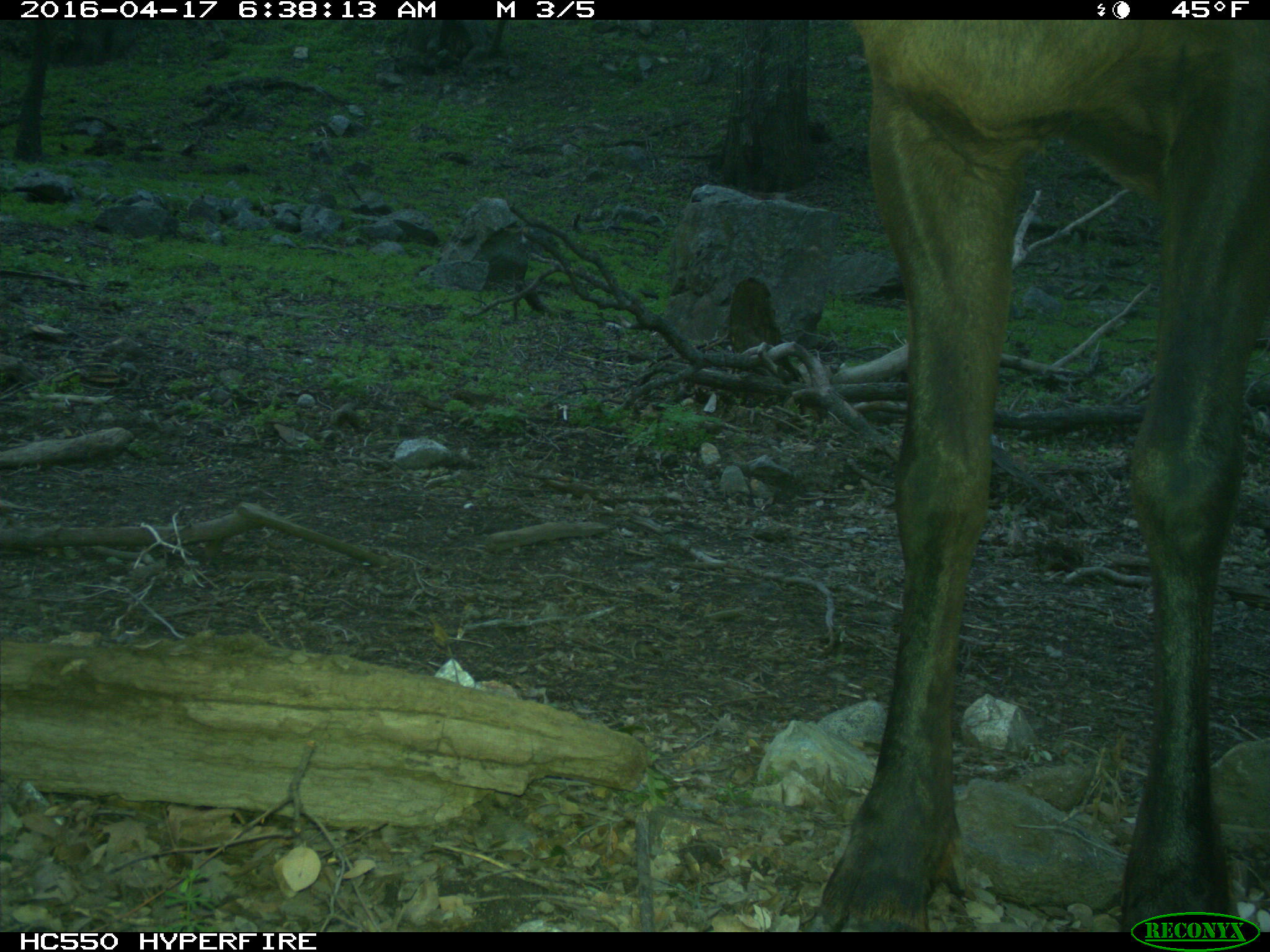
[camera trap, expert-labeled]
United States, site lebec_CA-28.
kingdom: Animalia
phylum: Chordata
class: Mammalia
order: Artiodactyla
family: Cervidae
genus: Cervus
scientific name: Cervus canadensis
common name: elk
Cervus canadensis (elk).